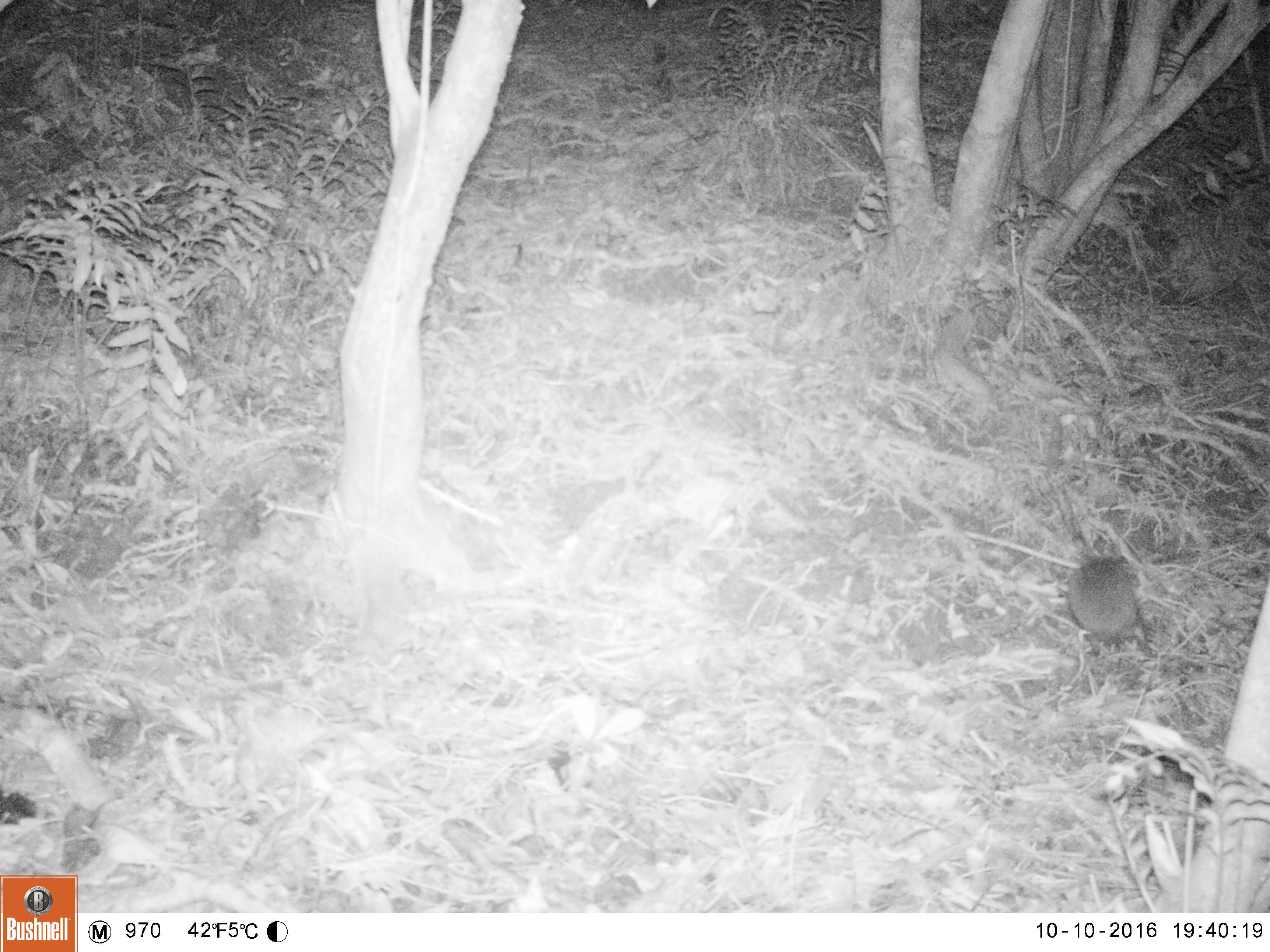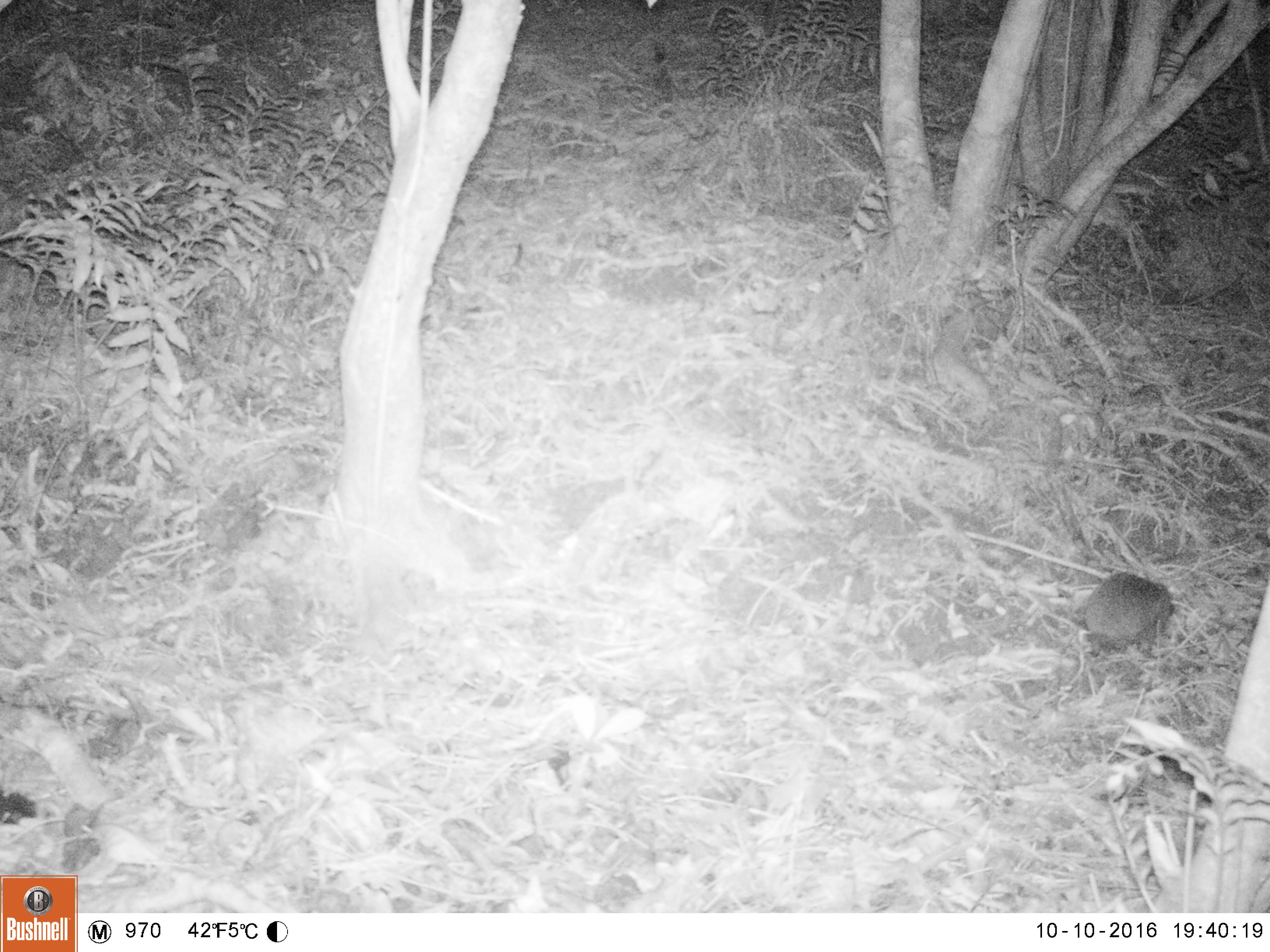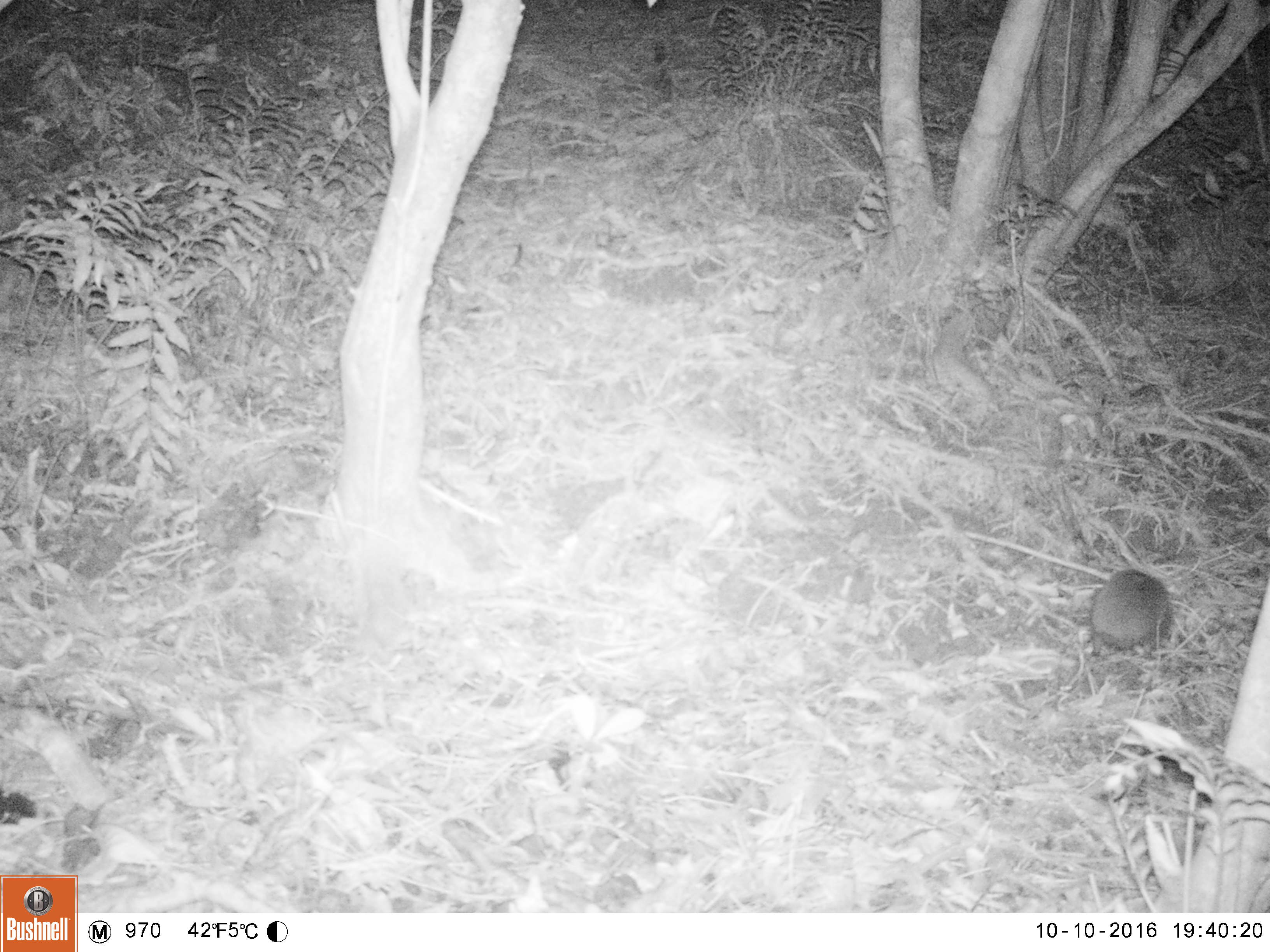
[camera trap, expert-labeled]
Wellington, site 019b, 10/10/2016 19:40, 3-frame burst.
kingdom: Animalia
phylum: Chordata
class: Mammalia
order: Eulipotyphla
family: Erinaceidae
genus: Erinaceus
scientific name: Erinaceus europaeus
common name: hedgehog